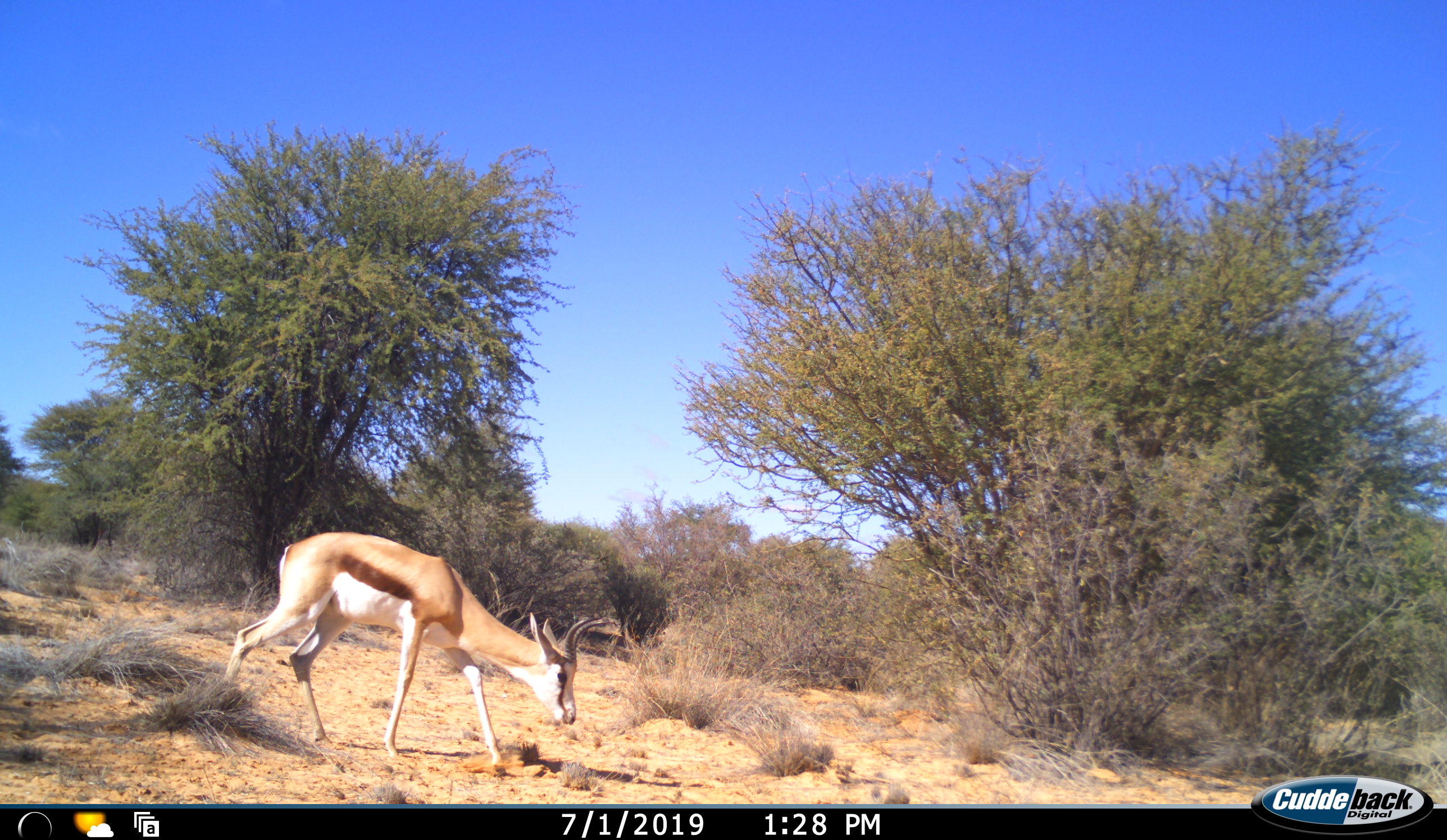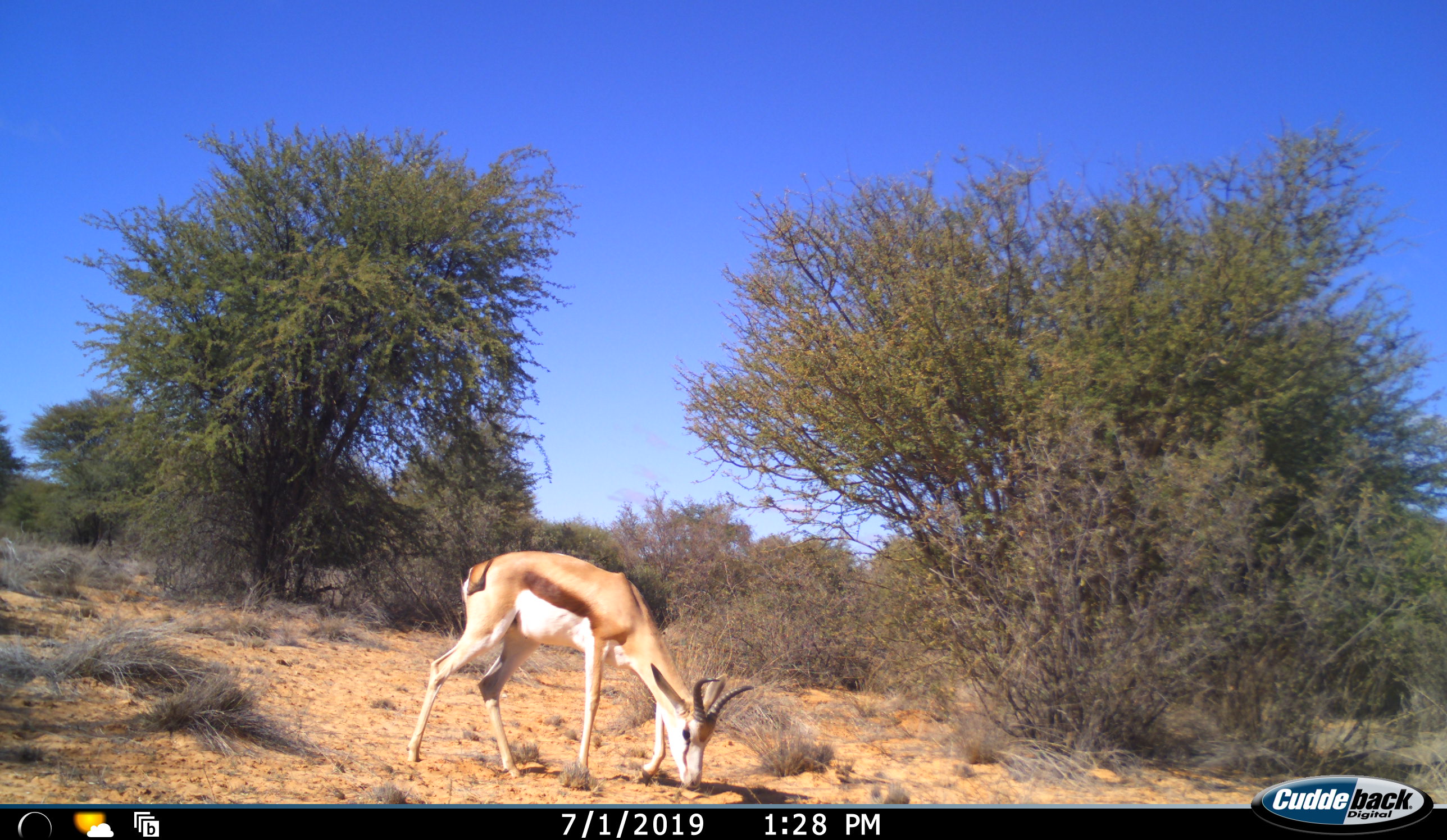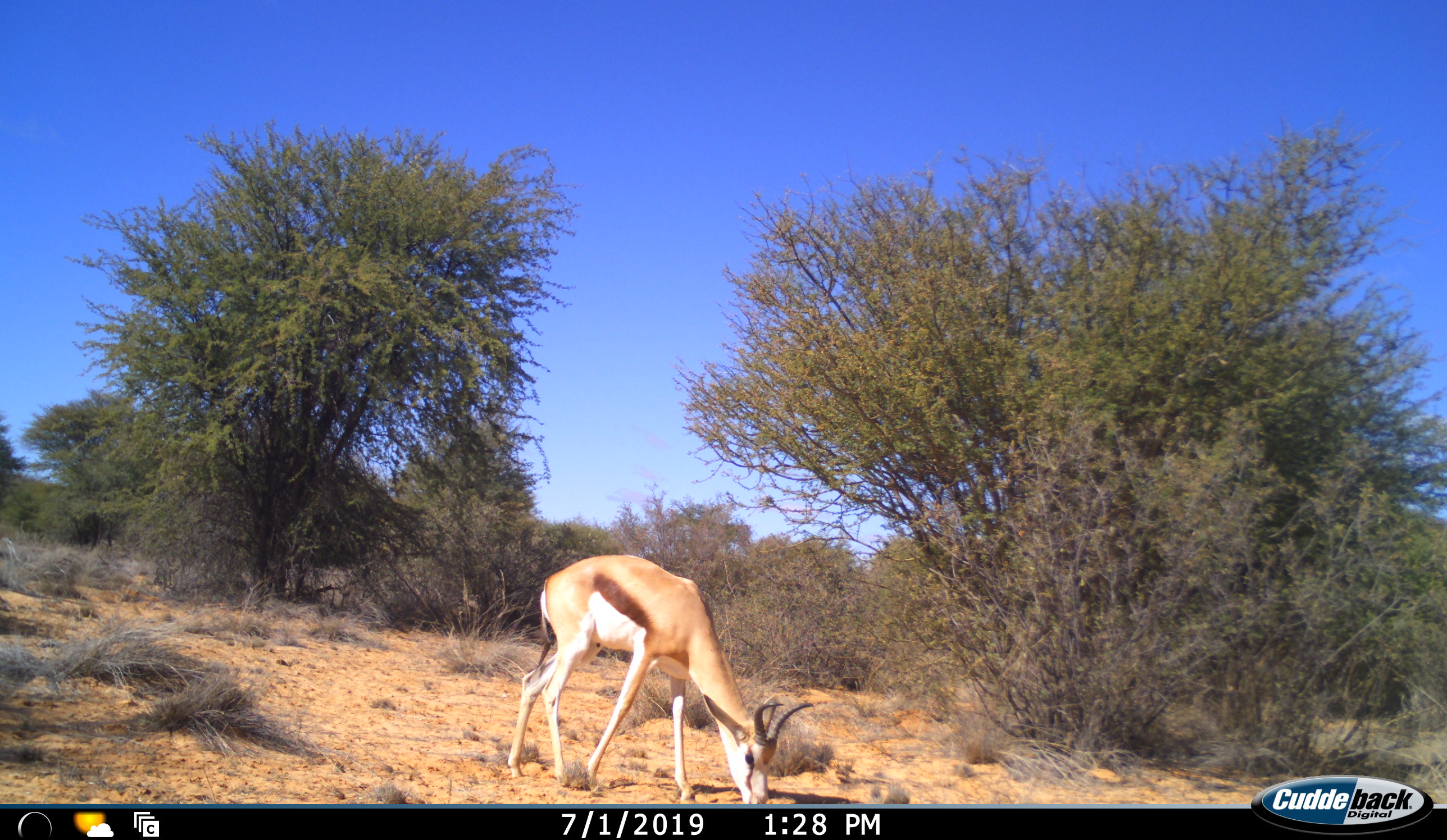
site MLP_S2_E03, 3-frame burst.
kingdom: Animalia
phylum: Chordata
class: Mammalia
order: Artiodactyla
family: Bovidae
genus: Antidorcas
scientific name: Antidorcas marsupialis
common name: springbok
Springbok (Antidorcas marsupialis), count 1. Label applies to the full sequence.